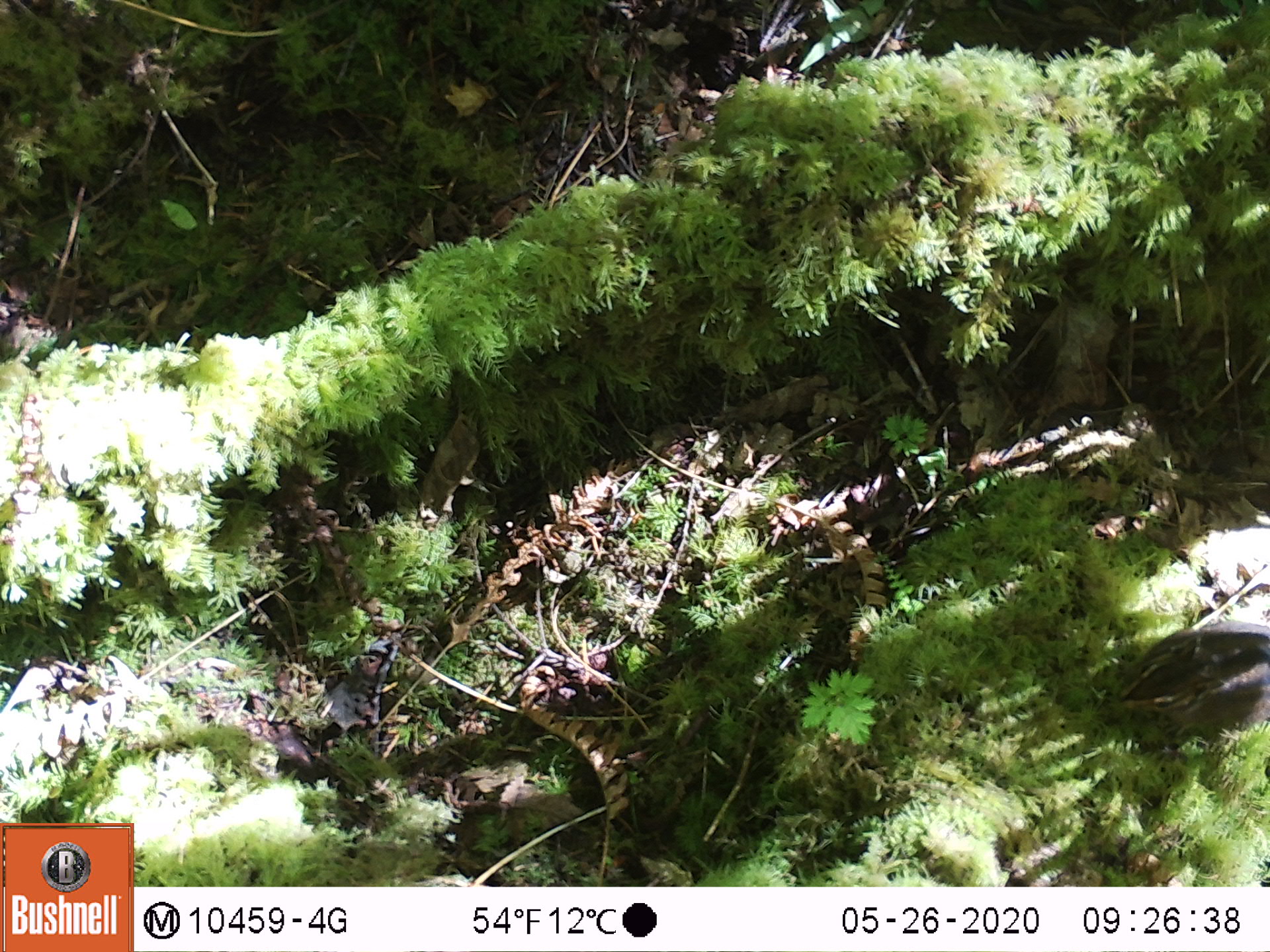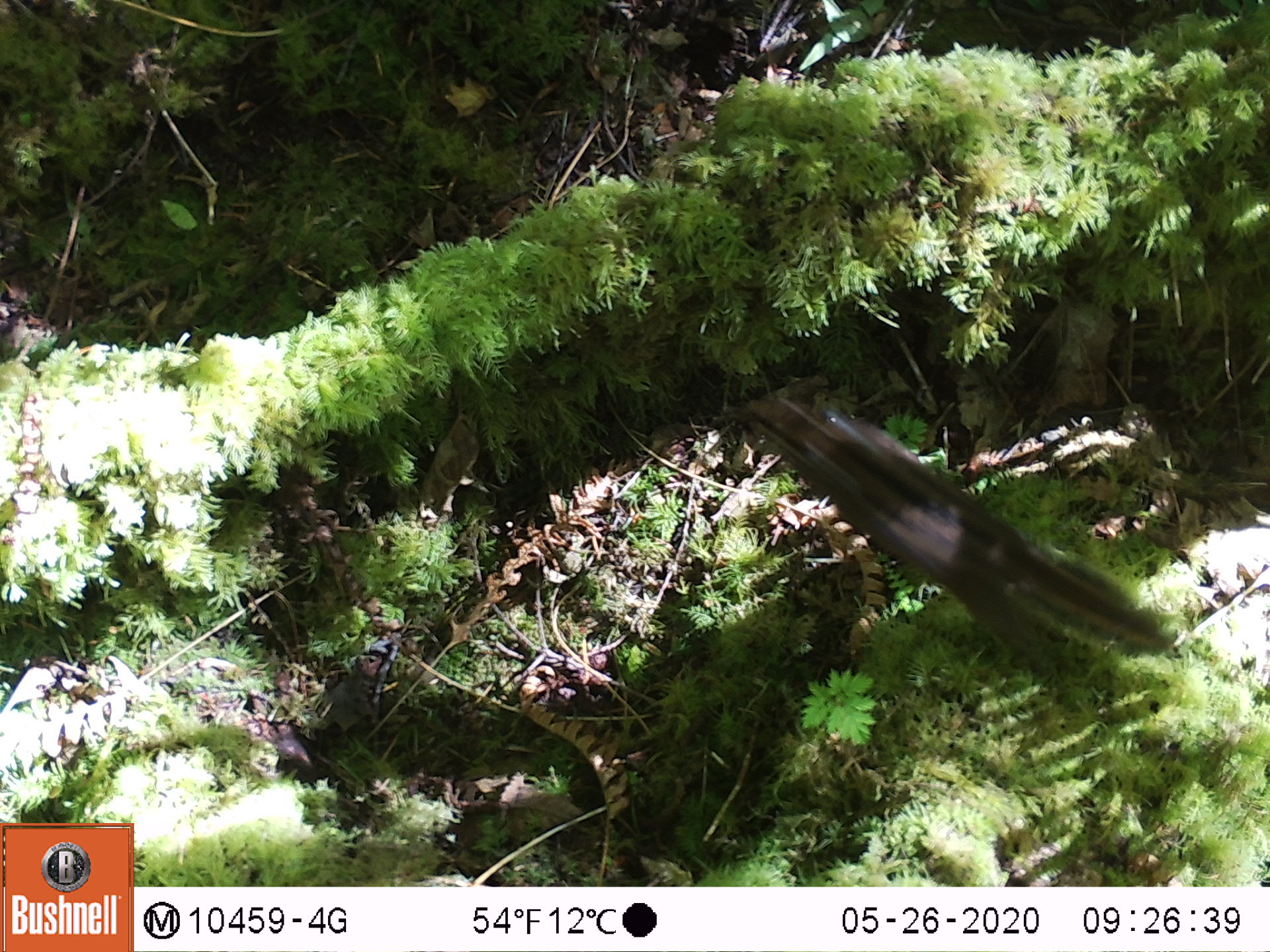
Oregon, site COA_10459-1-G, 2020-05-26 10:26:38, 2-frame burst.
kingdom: Animalia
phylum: Chordata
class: Mammalia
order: Rodentia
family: Sciuridae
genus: Neotamias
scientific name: Neotamias townsendii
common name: townsend's chipmunk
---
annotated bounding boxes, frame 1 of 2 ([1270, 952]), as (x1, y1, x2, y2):
townsend's chipmunk: (1094, 612, 1265, 760)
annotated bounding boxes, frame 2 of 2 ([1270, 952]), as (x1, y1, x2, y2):
townsend's chipmunk: (732, 382, 1178, 679)